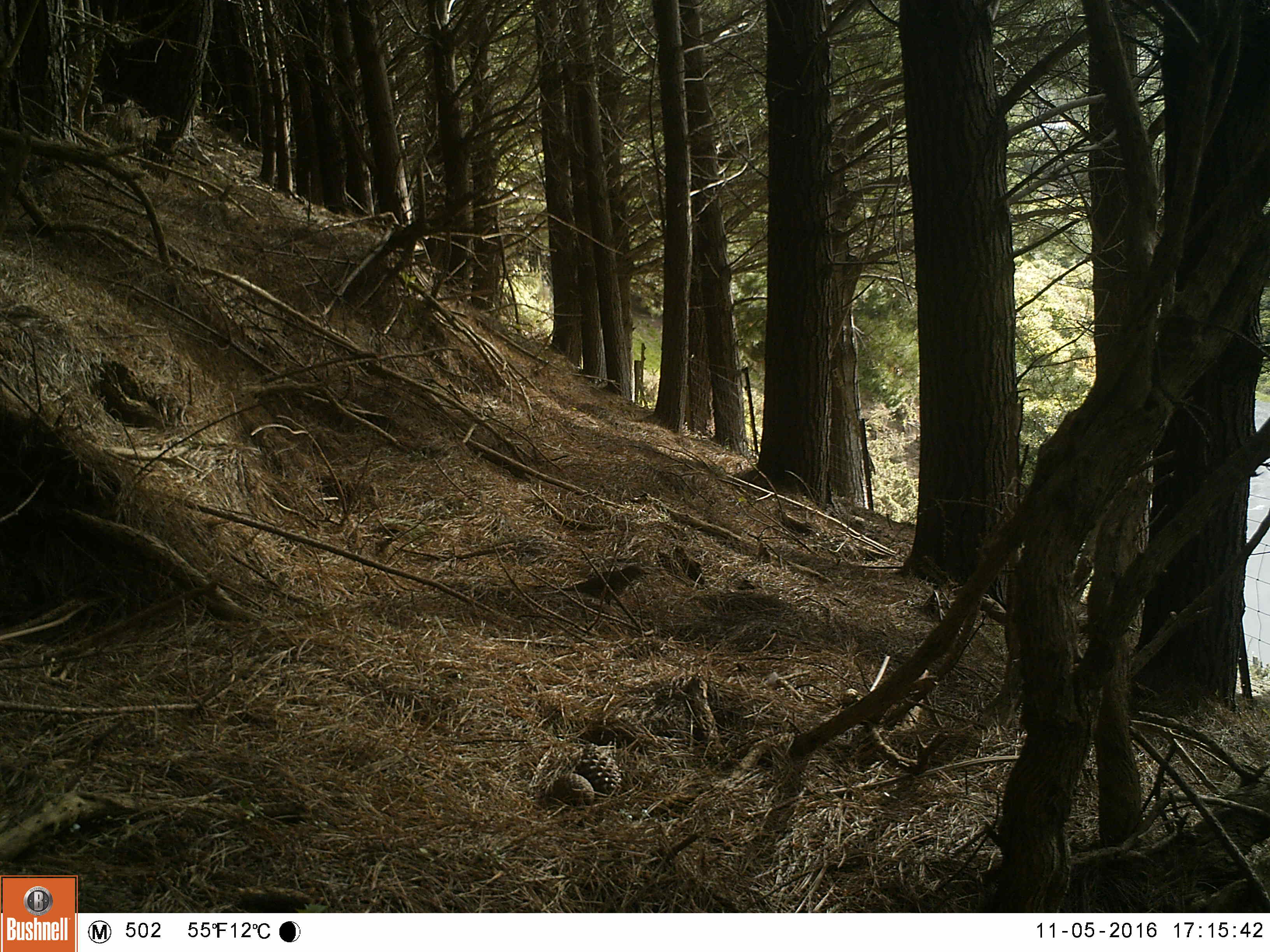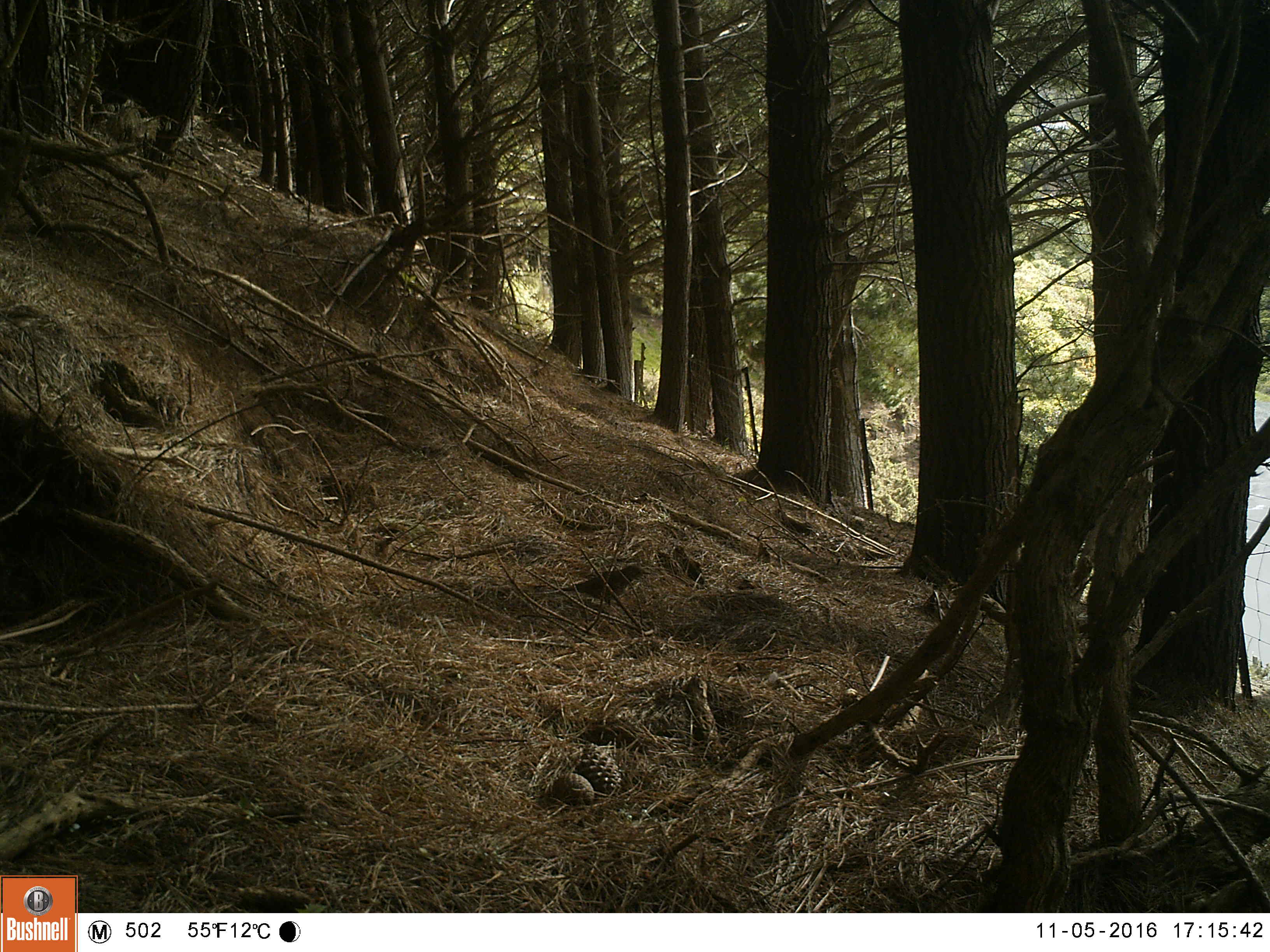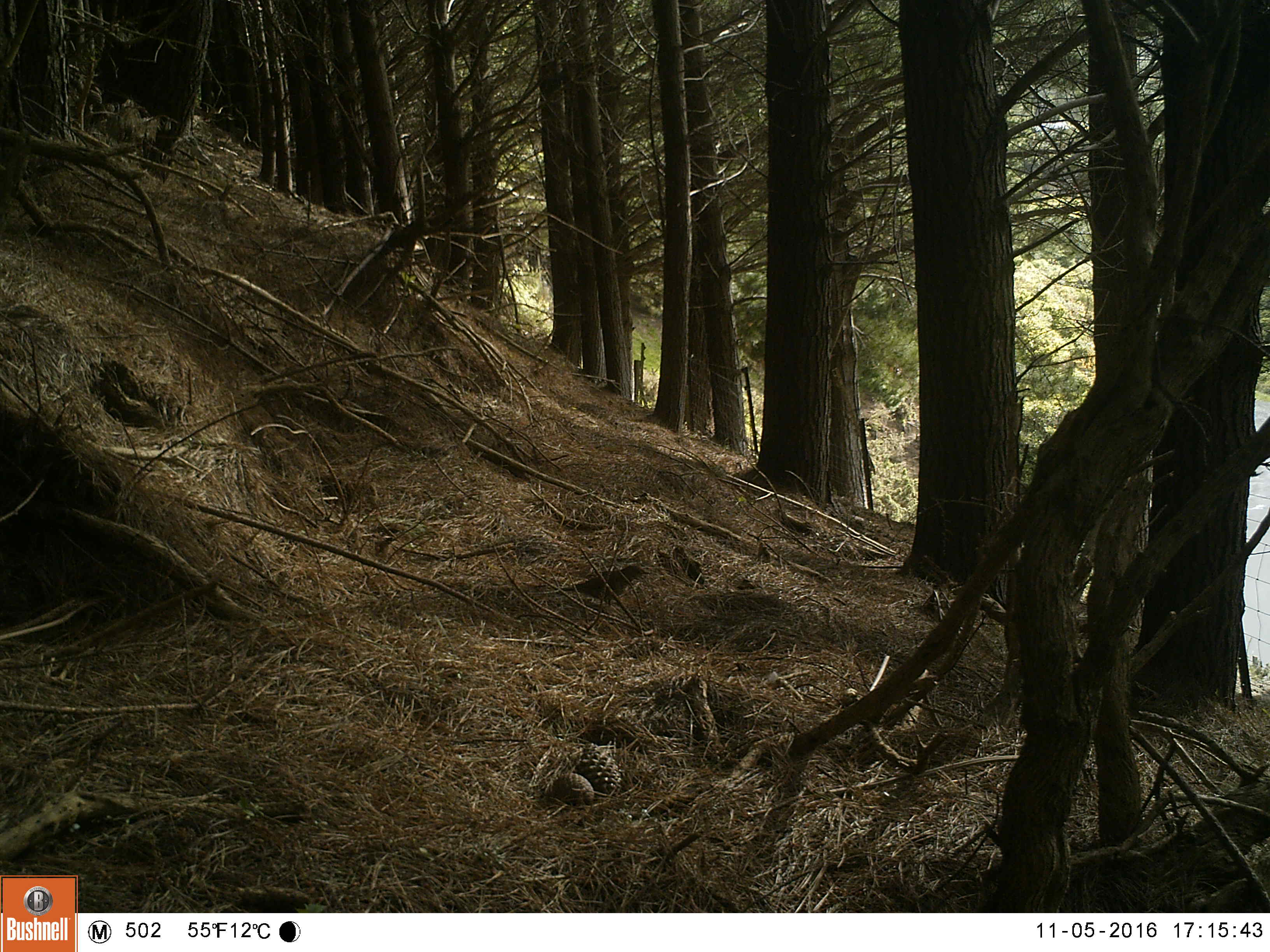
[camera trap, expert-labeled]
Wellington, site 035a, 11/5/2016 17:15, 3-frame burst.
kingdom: Animalia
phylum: Chordata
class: Aves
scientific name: Aves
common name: bird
Bird (Aves).